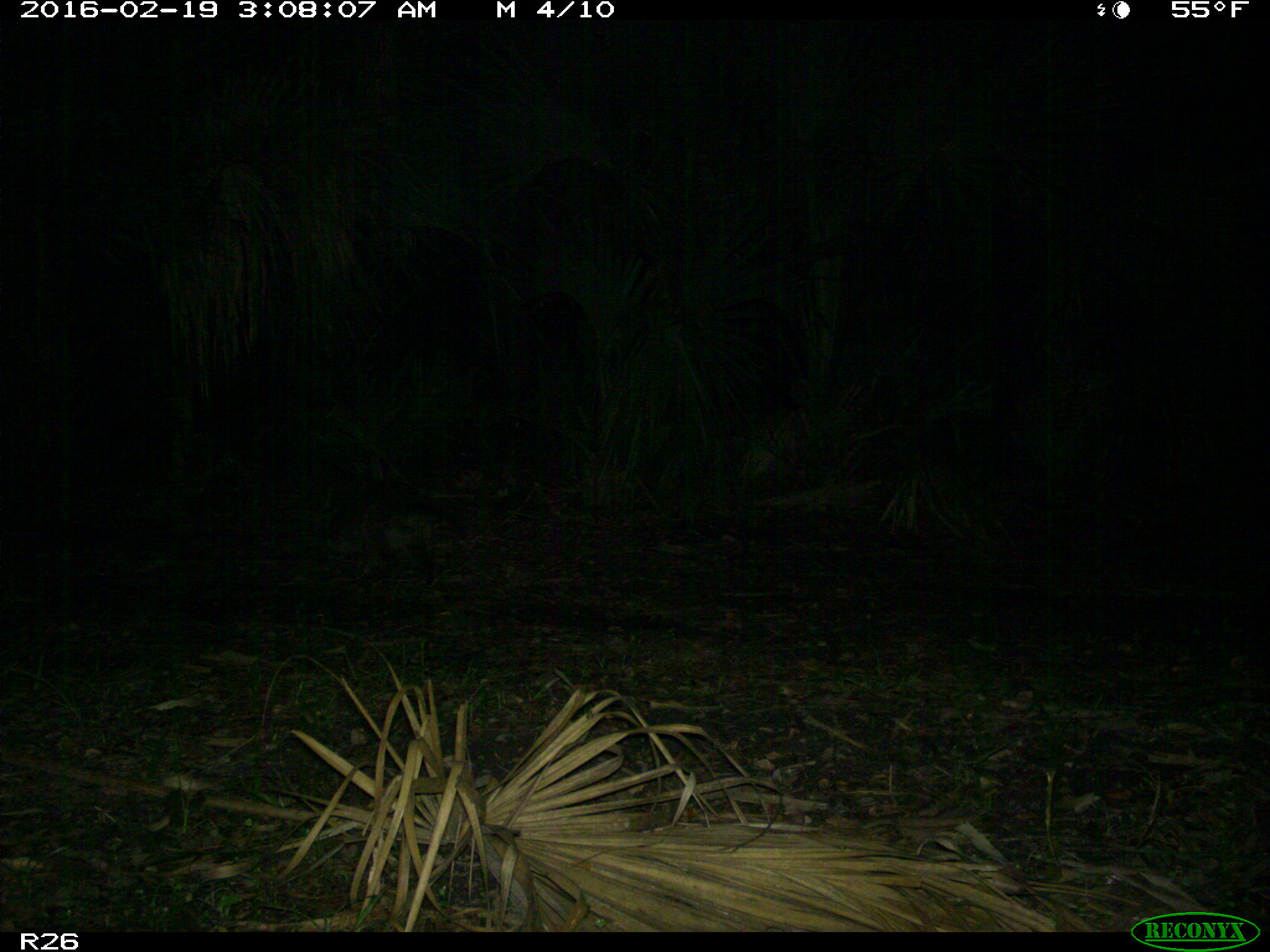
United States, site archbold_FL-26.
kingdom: Animalia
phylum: Chordata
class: Mammalia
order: Carnivora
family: Procyonidae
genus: Procyon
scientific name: Procyon lotor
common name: common raccoon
Procyon lotor (common raccoon).